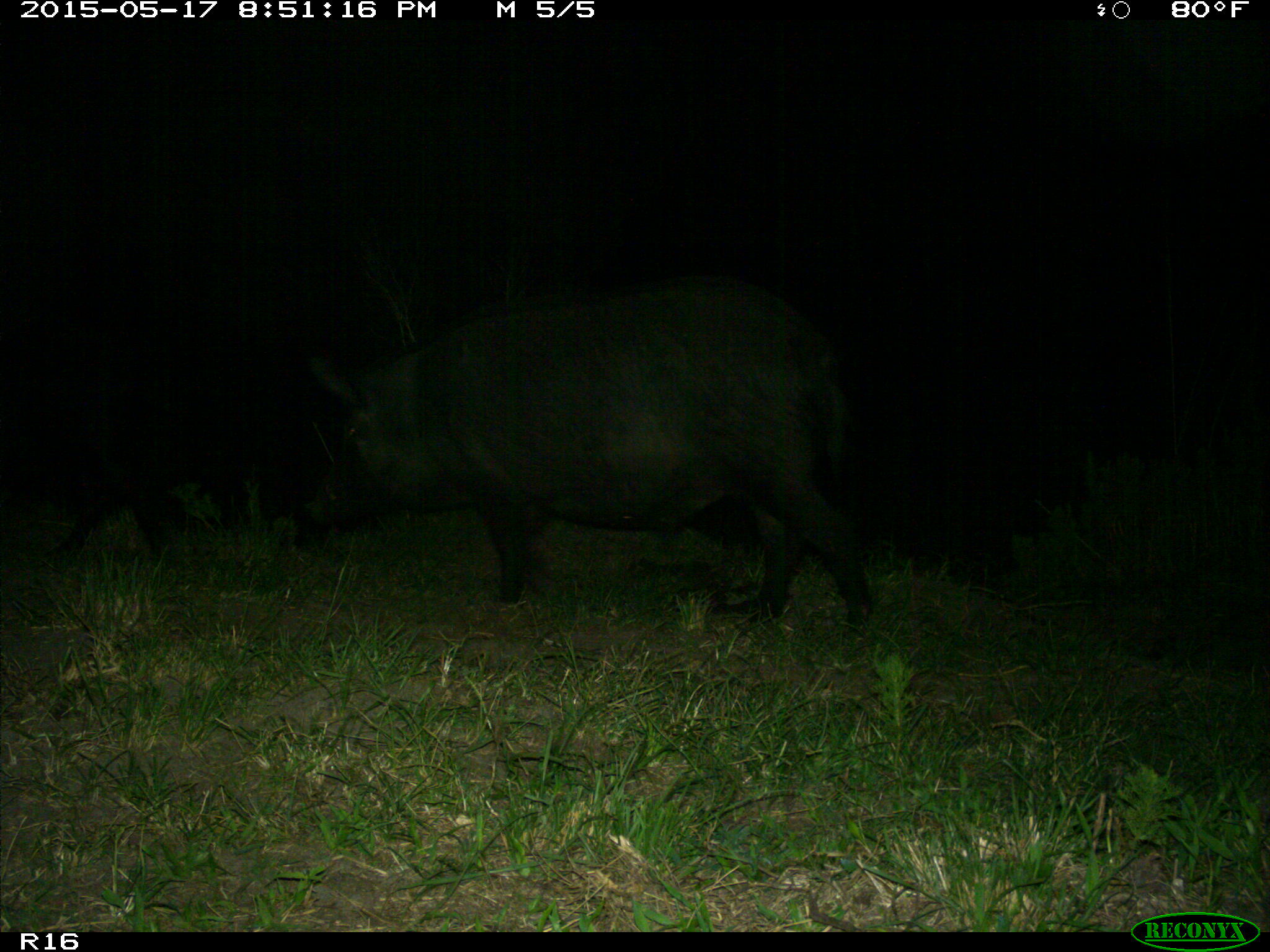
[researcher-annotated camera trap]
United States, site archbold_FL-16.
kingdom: Animalia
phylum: Chordata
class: Mammalia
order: Artiodactyla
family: Suidae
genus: Sus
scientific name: Sus scrofa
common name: wild boar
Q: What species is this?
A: Sus scrofa (wild boar).